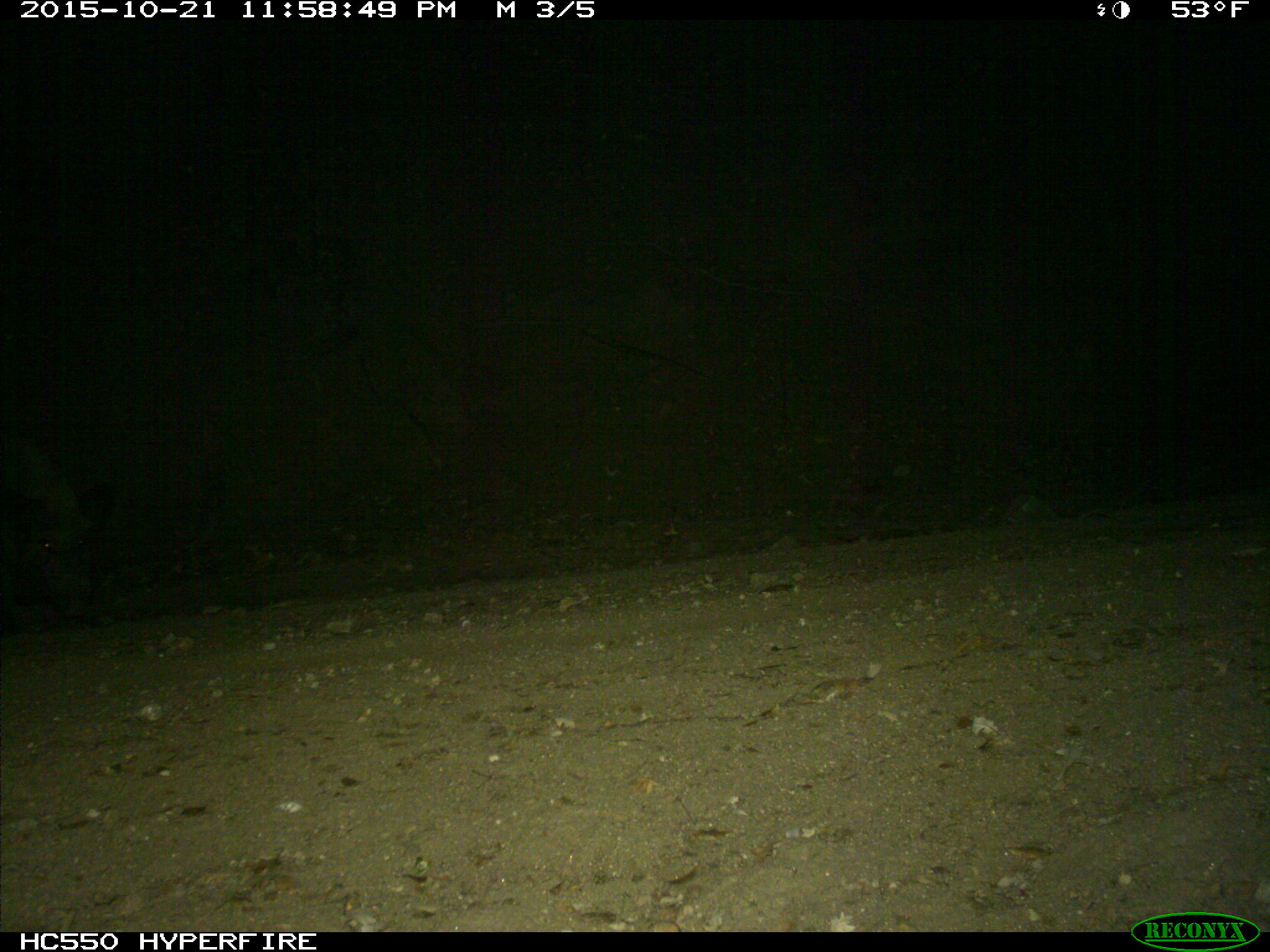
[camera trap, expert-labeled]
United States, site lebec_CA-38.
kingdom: Animalia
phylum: Chordata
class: Mammalia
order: Artiodactyla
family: Suidae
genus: Sus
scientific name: Sus scrofa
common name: wild boar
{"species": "Sus scrofa (wild boar)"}